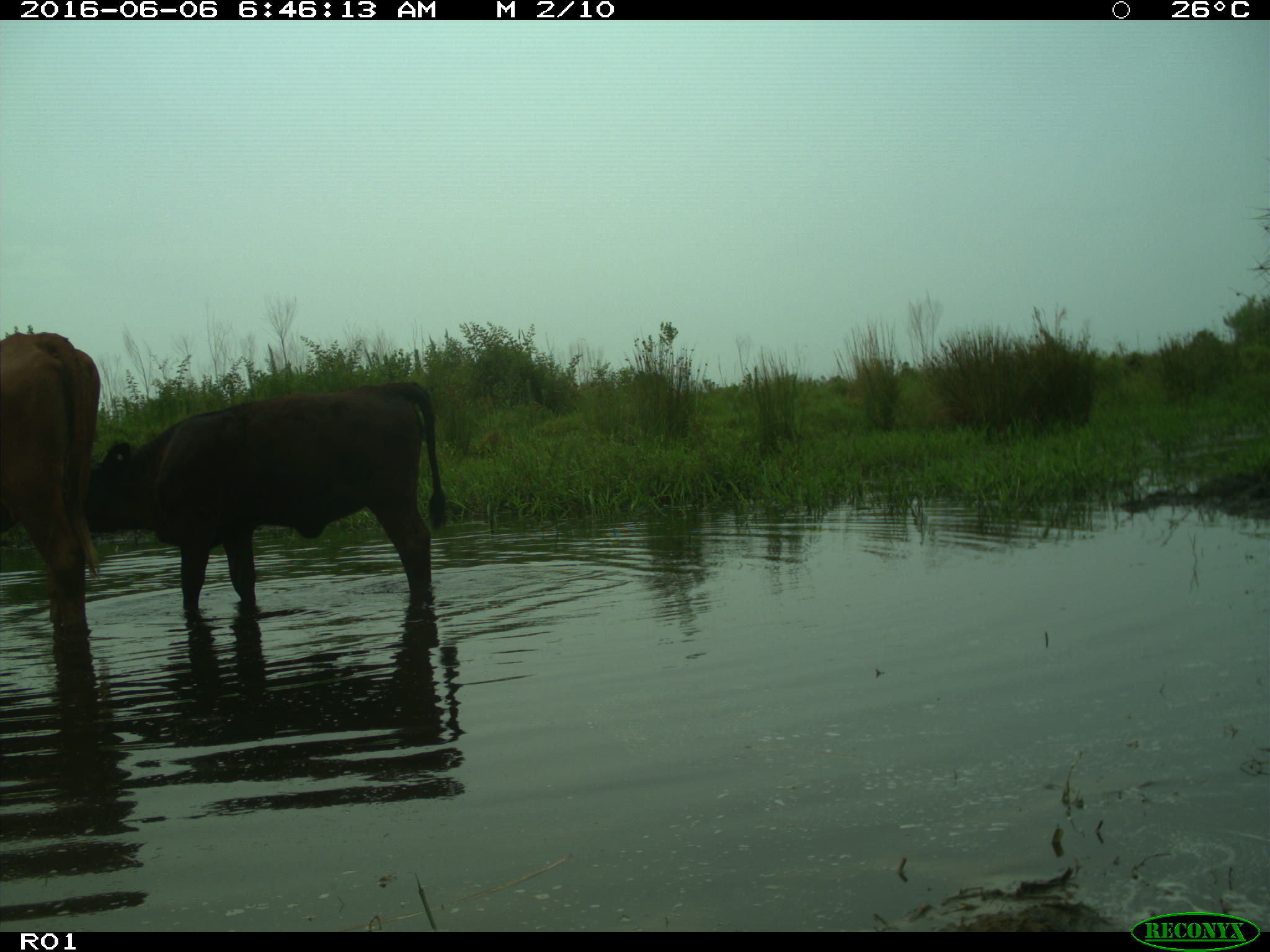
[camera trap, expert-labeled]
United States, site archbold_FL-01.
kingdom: Animalia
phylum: Chordata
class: Mammalia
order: Artiodactyla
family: Bovidae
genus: Bos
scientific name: Bos taurus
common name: domestic cow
Bos taurus (domestic cow).